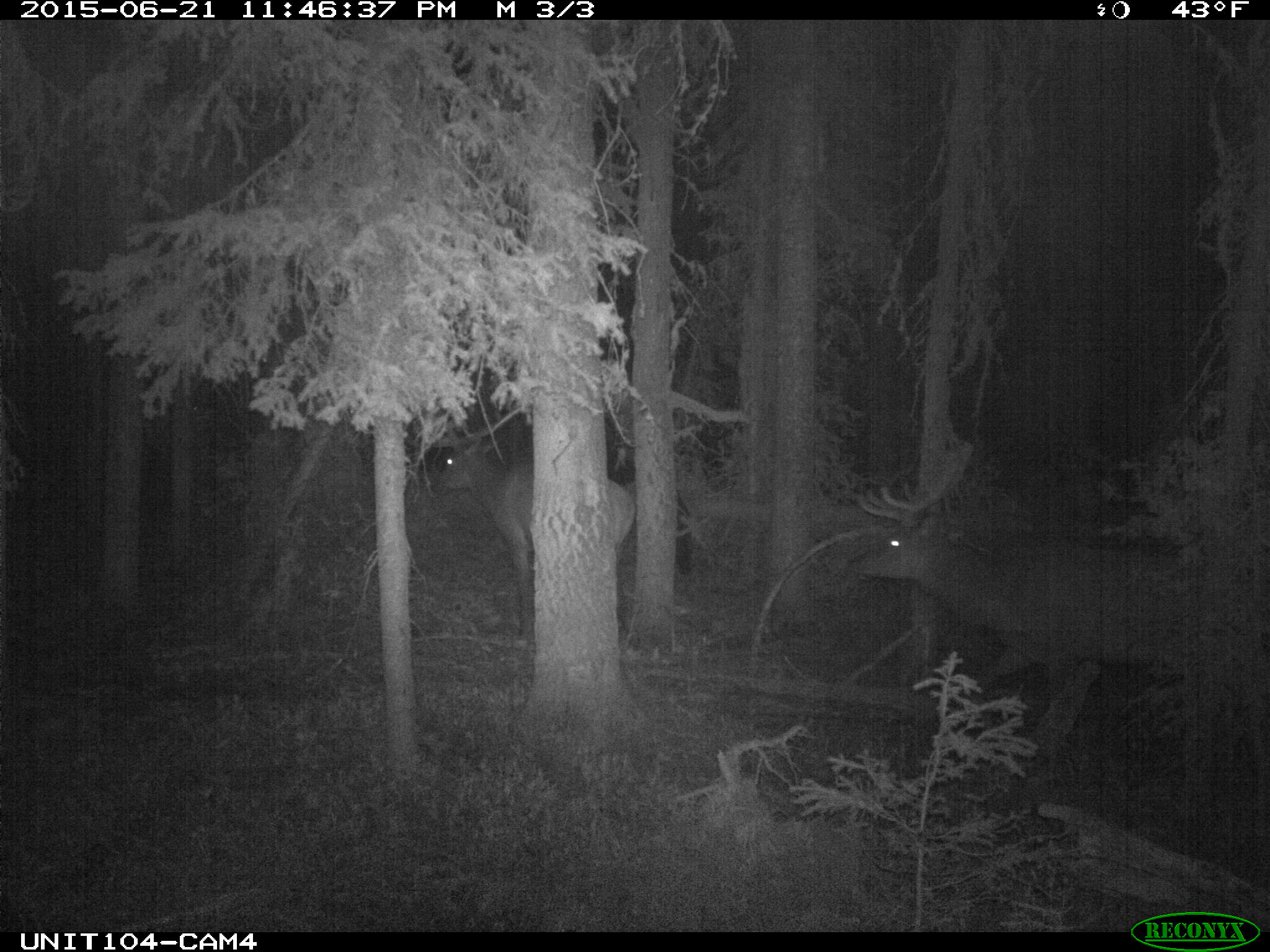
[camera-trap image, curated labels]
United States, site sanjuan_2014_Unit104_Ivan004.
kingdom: Animalia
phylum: Chordata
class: Mammalia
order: Artiodactyla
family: Cervidae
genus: Cervus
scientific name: Cervus elaphus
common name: red deer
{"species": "Cervus elaphus (red deer)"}